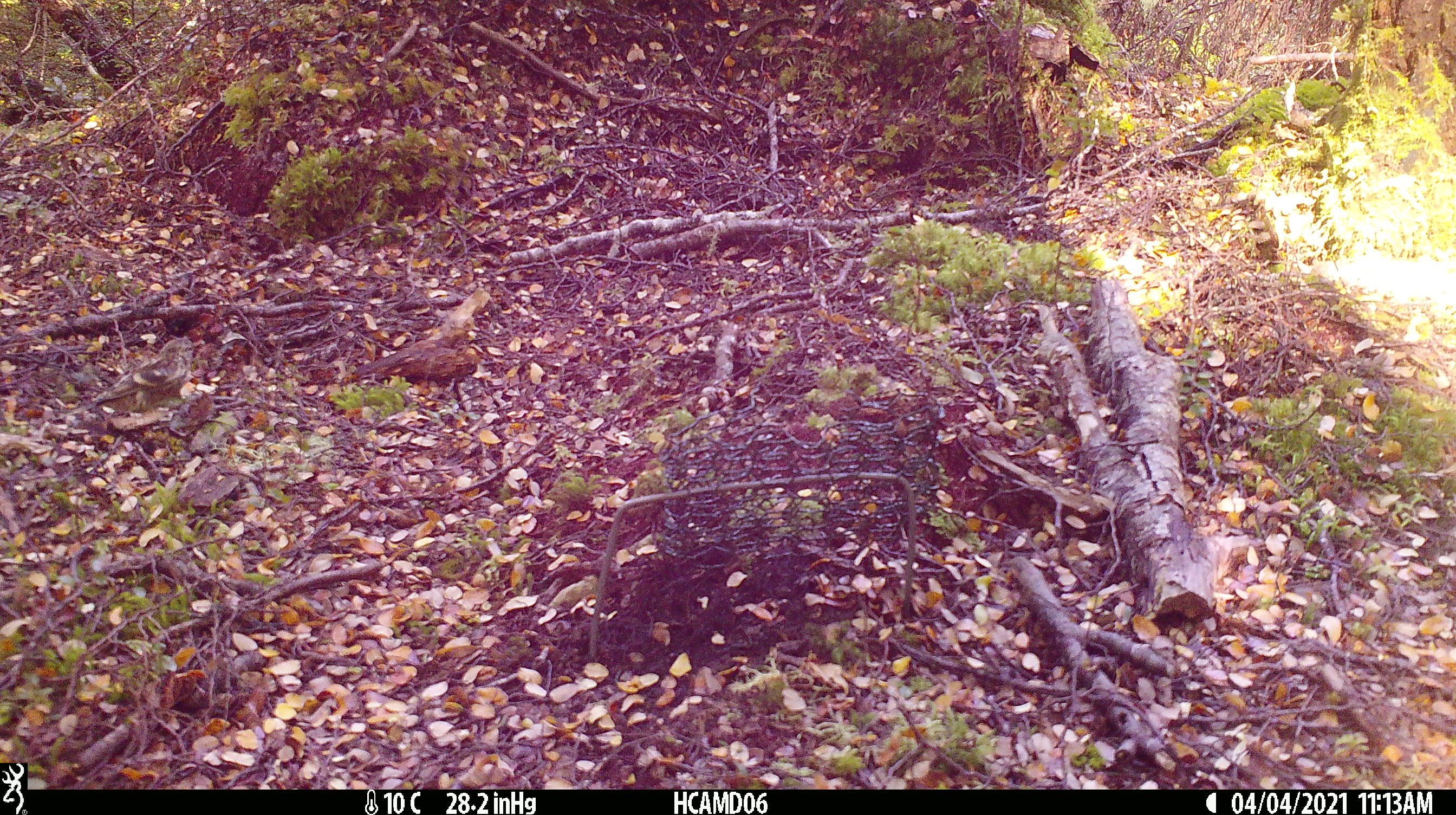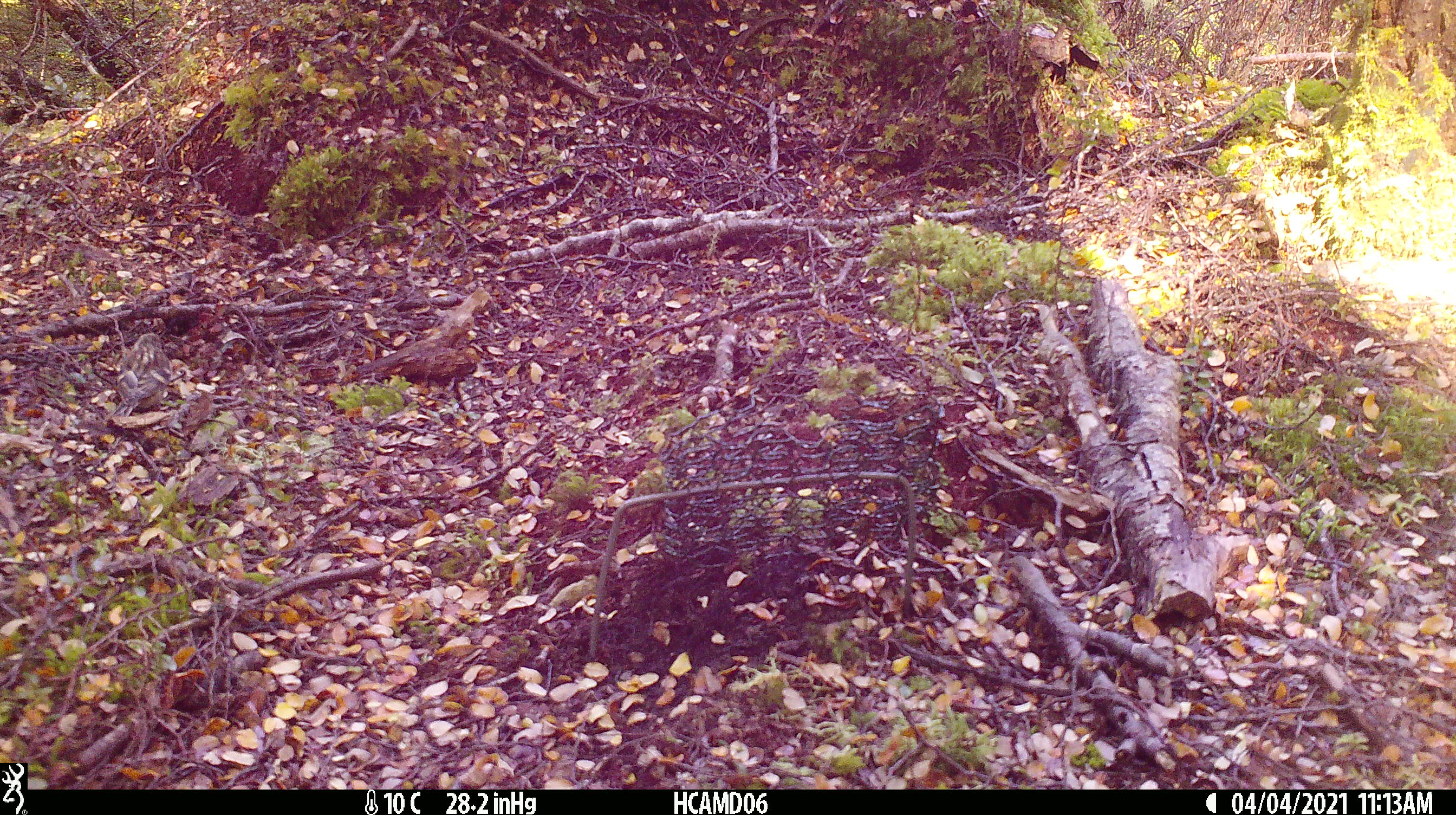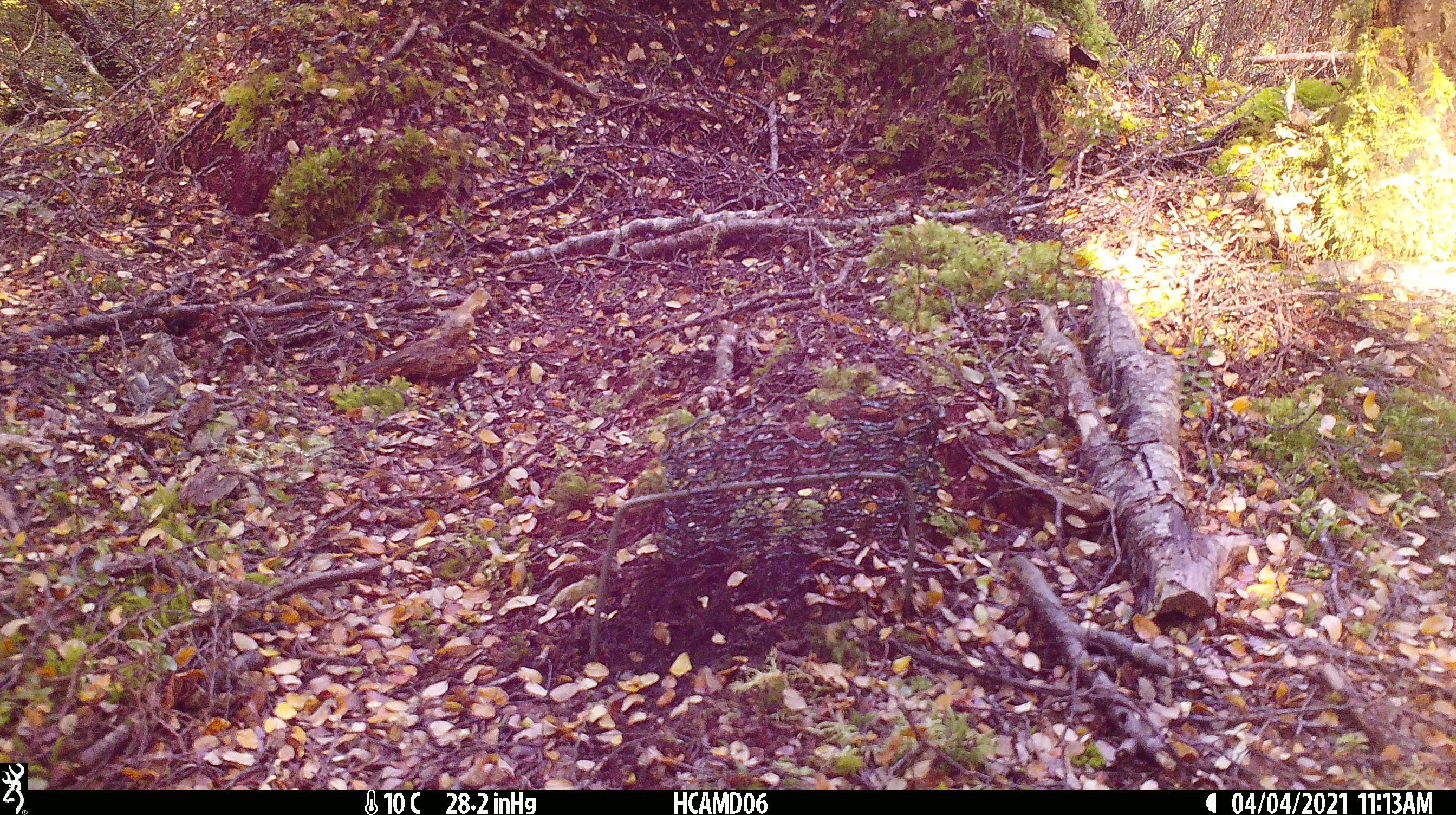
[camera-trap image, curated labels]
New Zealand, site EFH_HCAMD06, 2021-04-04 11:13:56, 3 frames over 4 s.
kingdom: Animalia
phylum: Chordata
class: Aves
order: Passeriformes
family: Fringillidae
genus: Acanthis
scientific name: Acanthis flammea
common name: common redpoll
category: redpoll